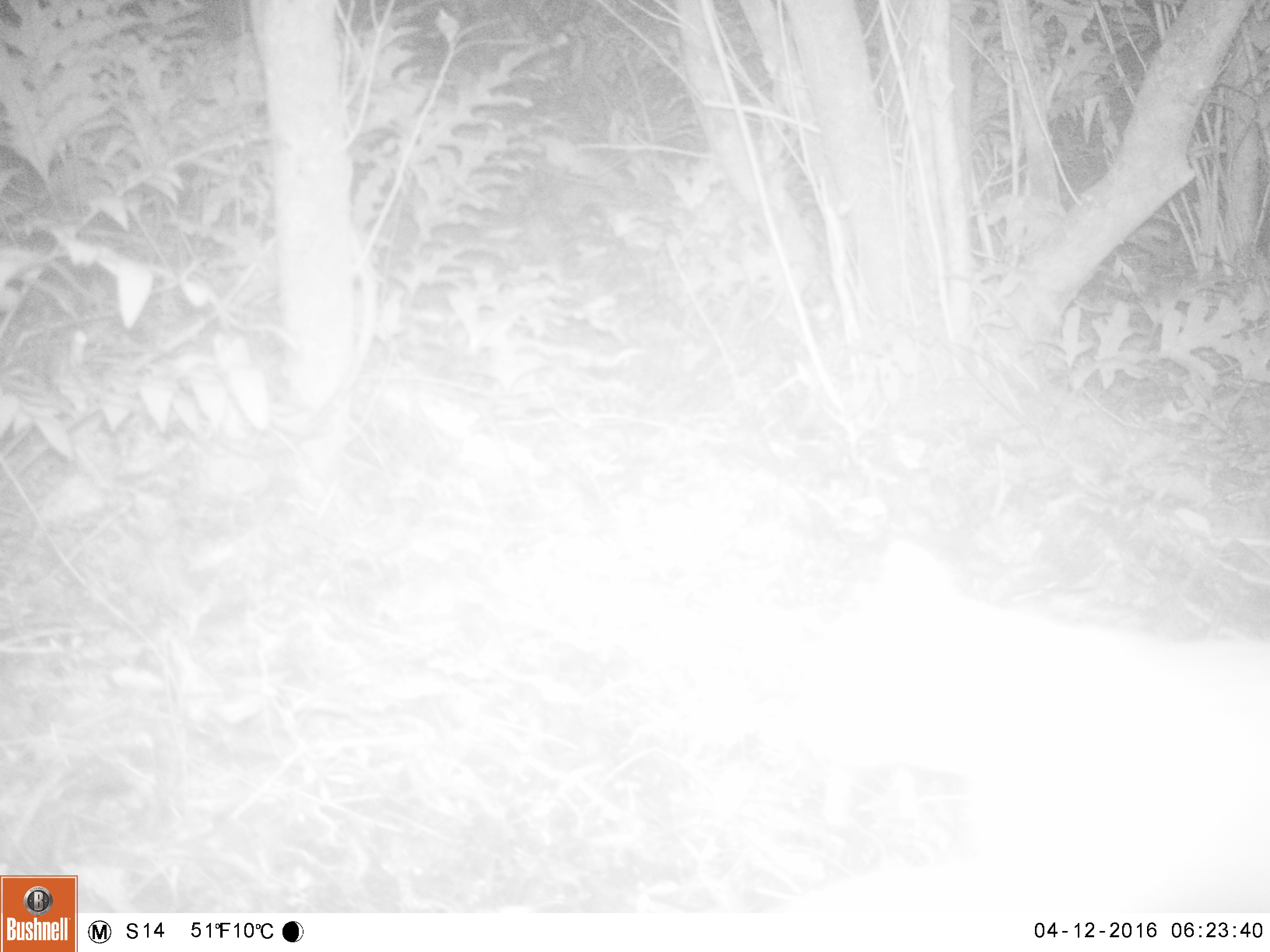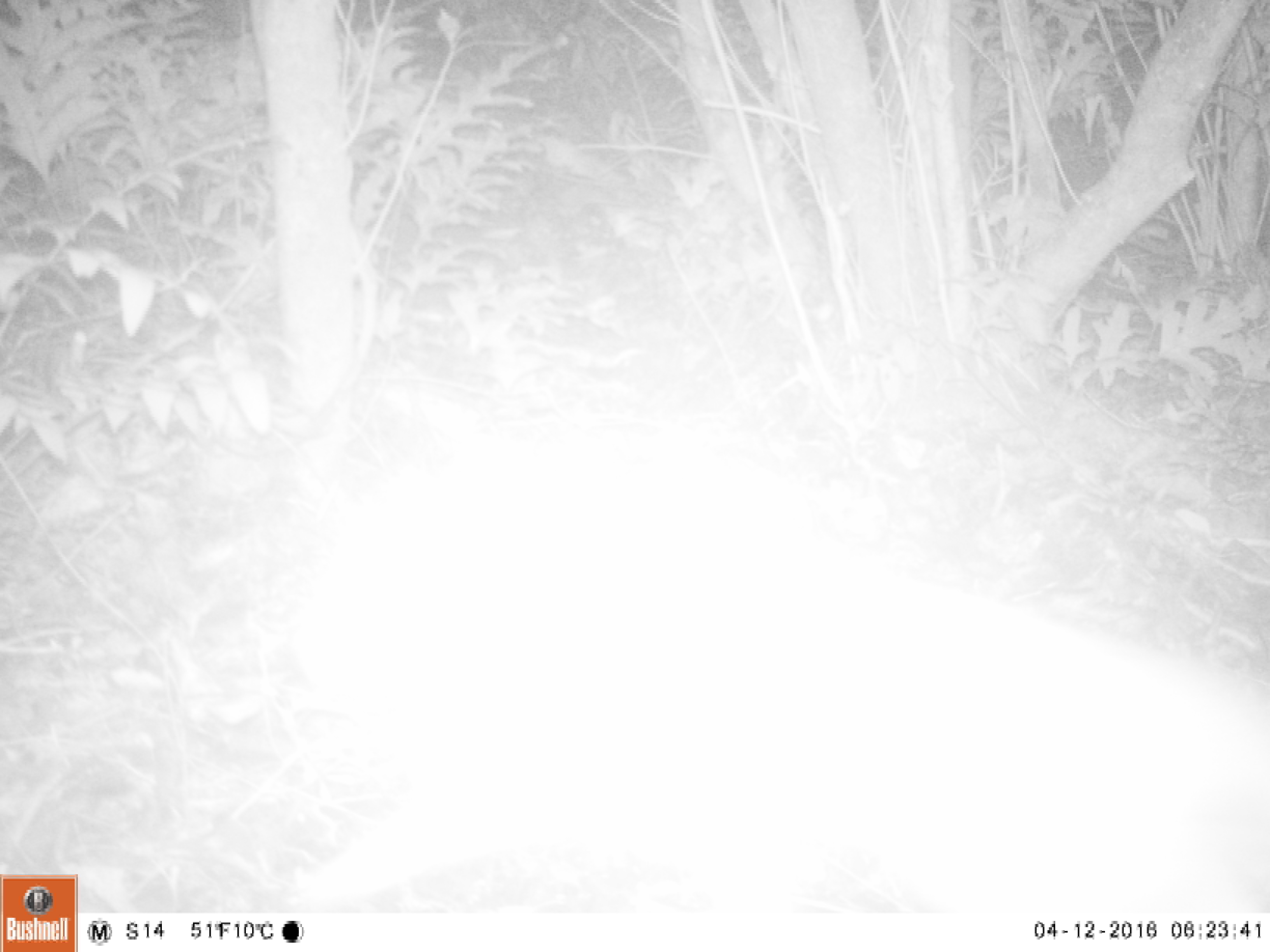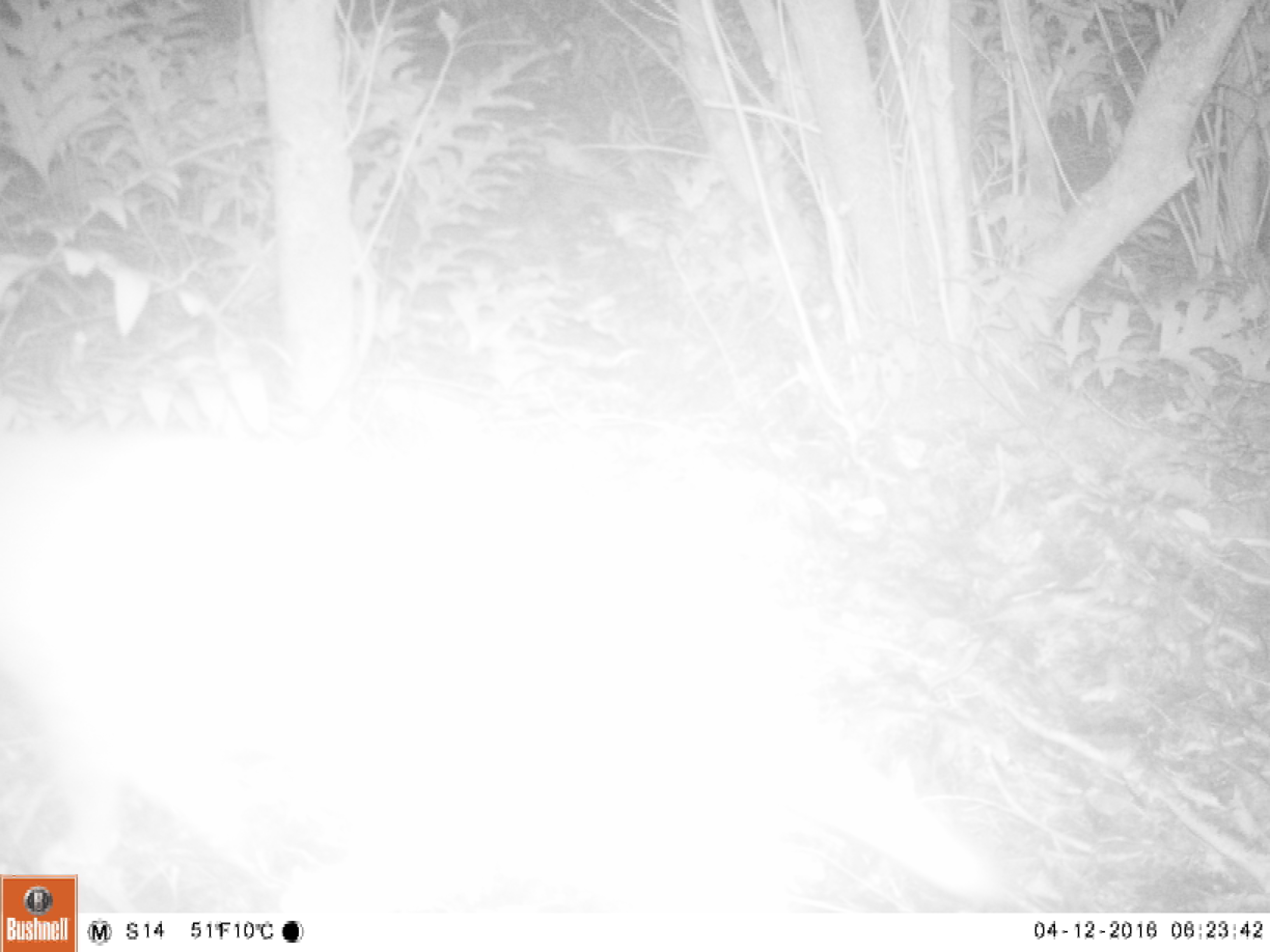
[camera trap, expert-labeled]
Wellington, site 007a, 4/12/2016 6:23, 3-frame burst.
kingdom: Animalia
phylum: Chordata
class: Mammalia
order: Carnivora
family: Felidae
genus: Felis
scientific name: Felis catus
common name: cat